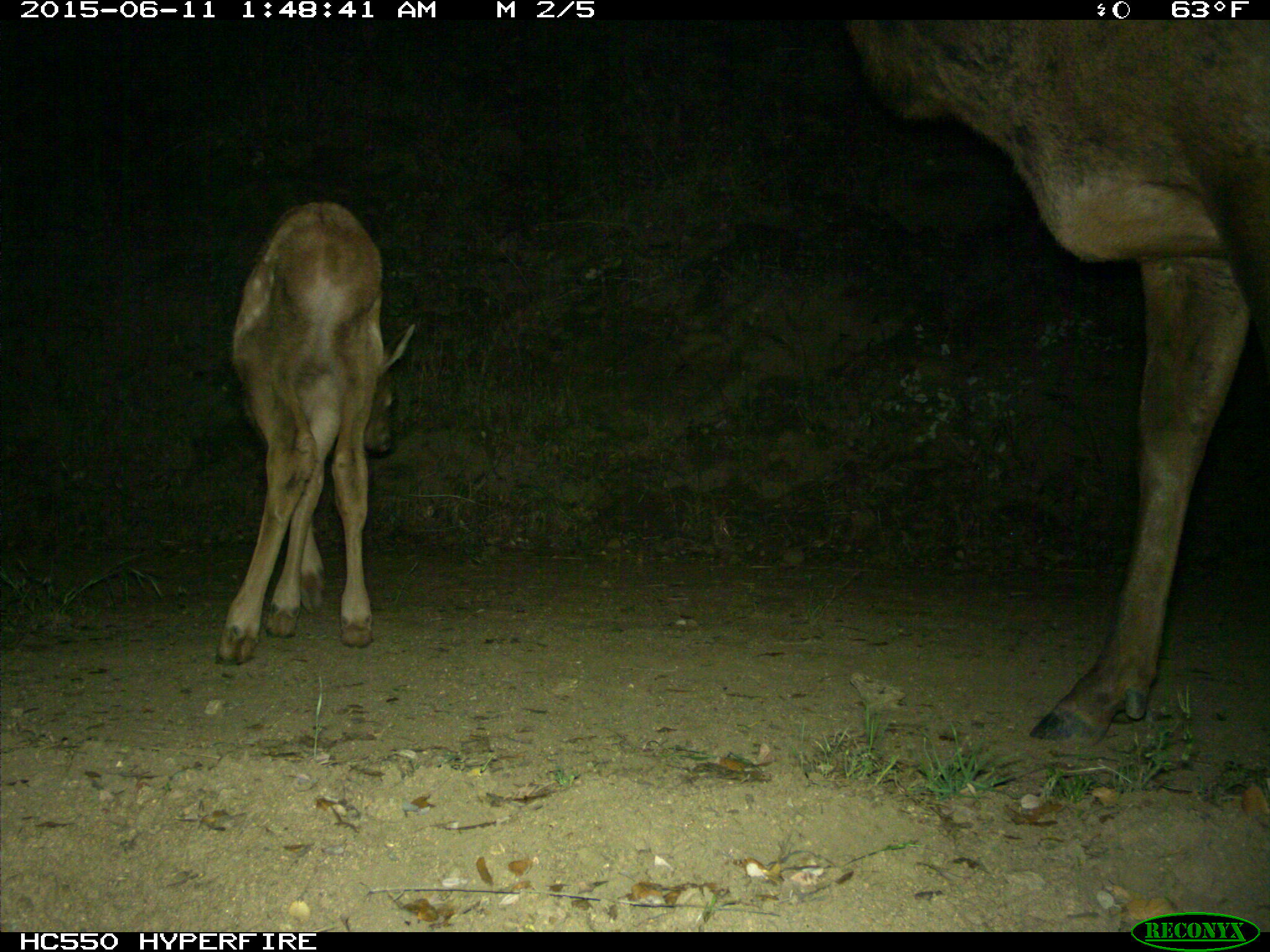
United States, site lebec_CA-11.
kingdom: Animalia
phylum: Chordata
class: Mammalia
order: Artiodactyla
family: Cervidae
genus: Cervus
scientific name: Cervus canadensis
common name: elk